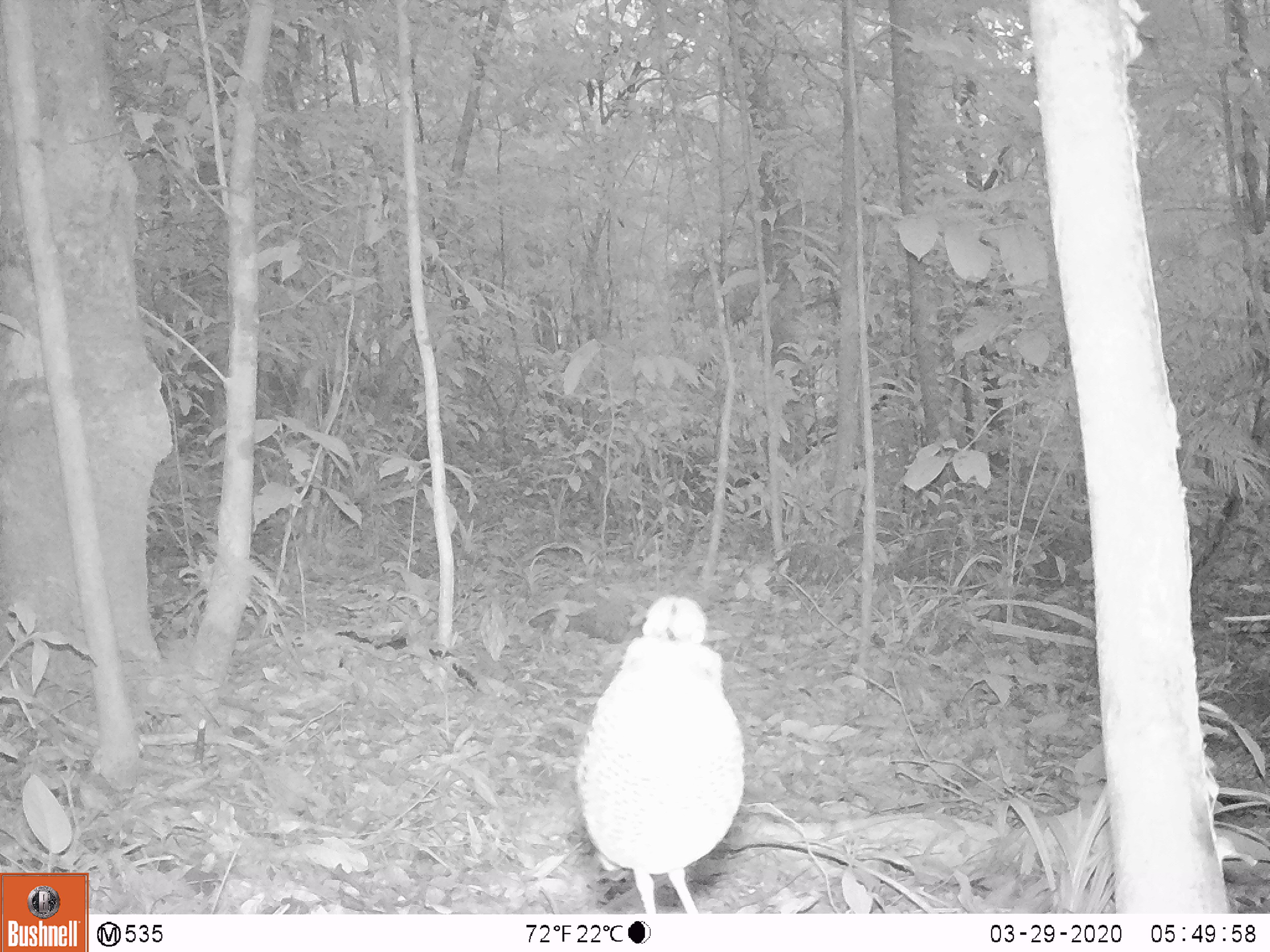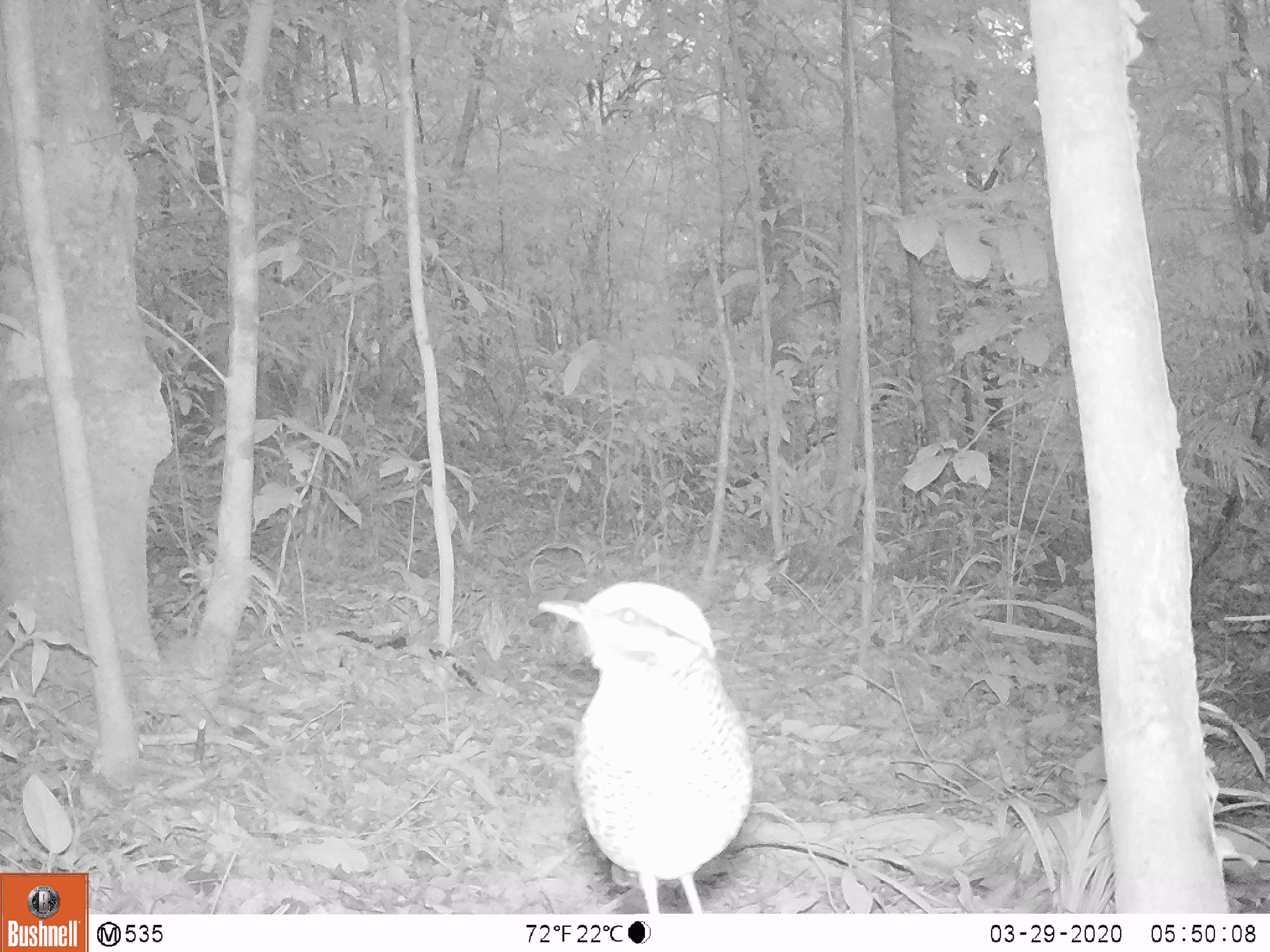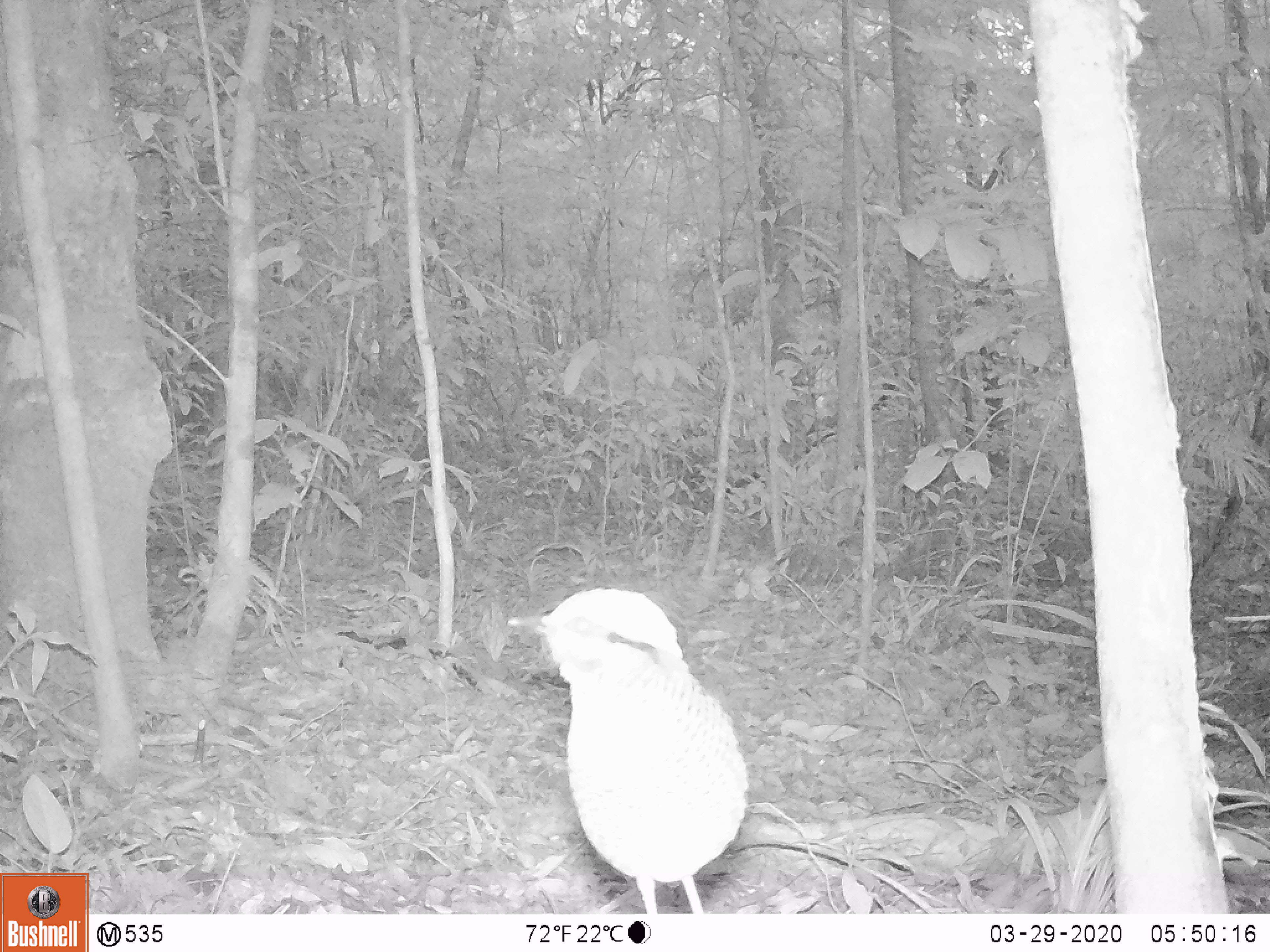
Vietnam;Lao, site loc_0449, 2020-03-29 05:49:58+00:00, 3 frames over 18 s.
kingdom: Animalia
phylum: Chordata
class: Aves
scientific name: Aves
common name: bird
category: unidentified bird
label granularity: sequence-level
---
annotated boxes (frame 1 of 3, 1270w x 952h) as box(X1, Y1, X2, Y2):
unidentified bird: box(573, 593, 747, 914)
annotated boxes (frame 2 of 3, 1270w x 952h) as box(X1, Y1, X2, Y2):
unidentified bird: box(533, 576, 753, 914)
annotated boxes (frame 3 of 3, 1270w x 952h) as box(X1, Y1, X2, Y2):
unidentified bird: box(503, 583, 752, 911)